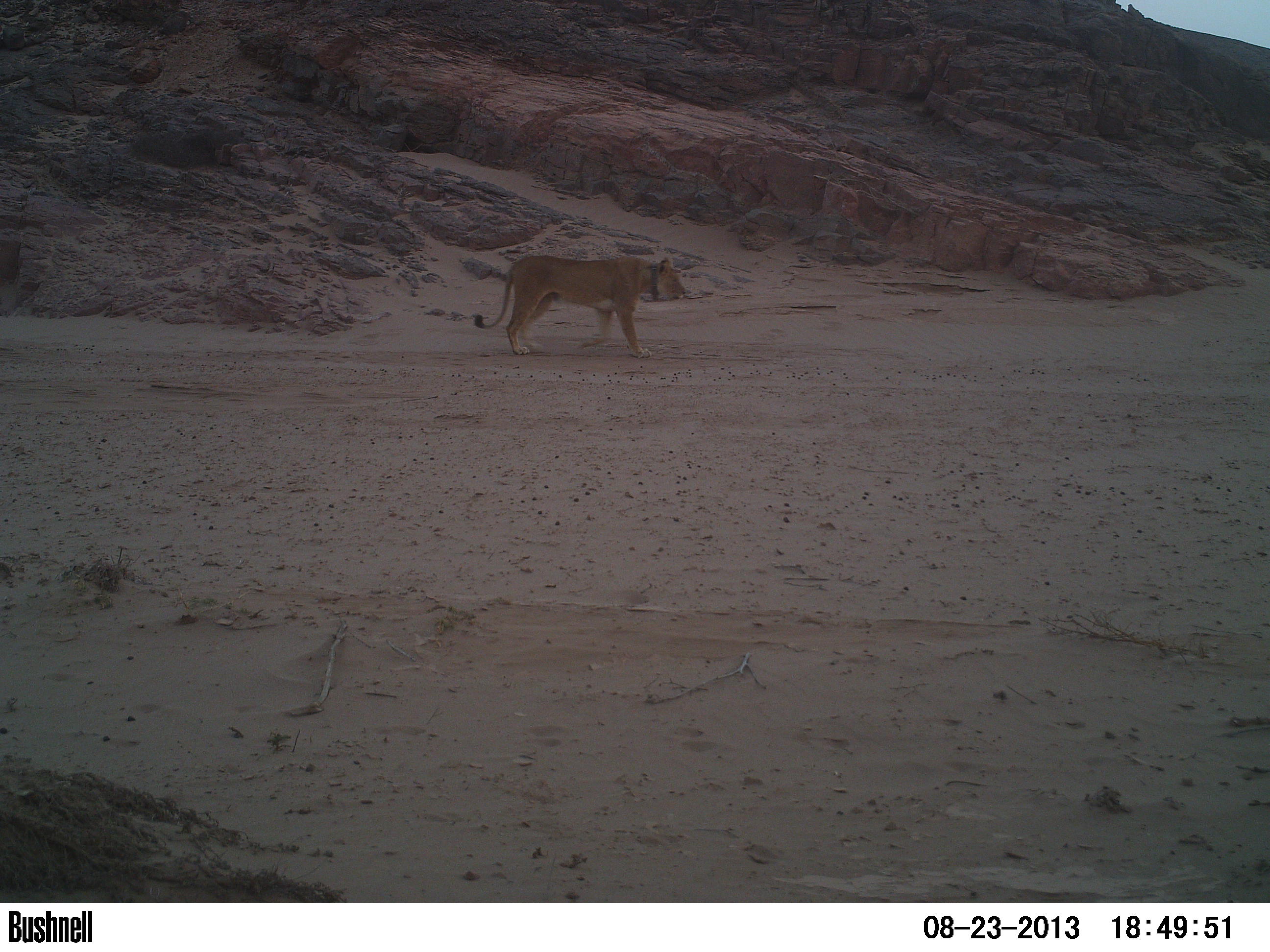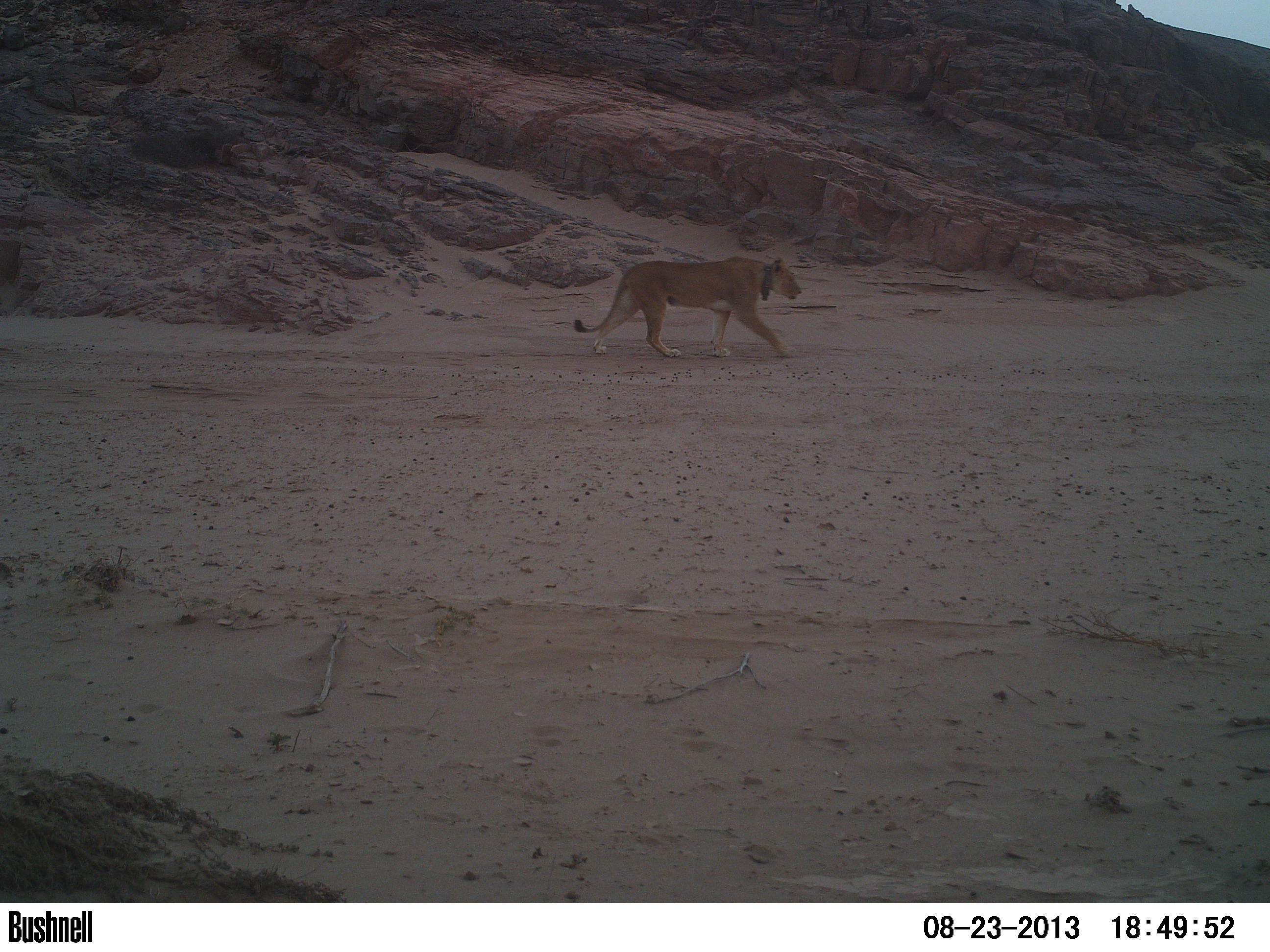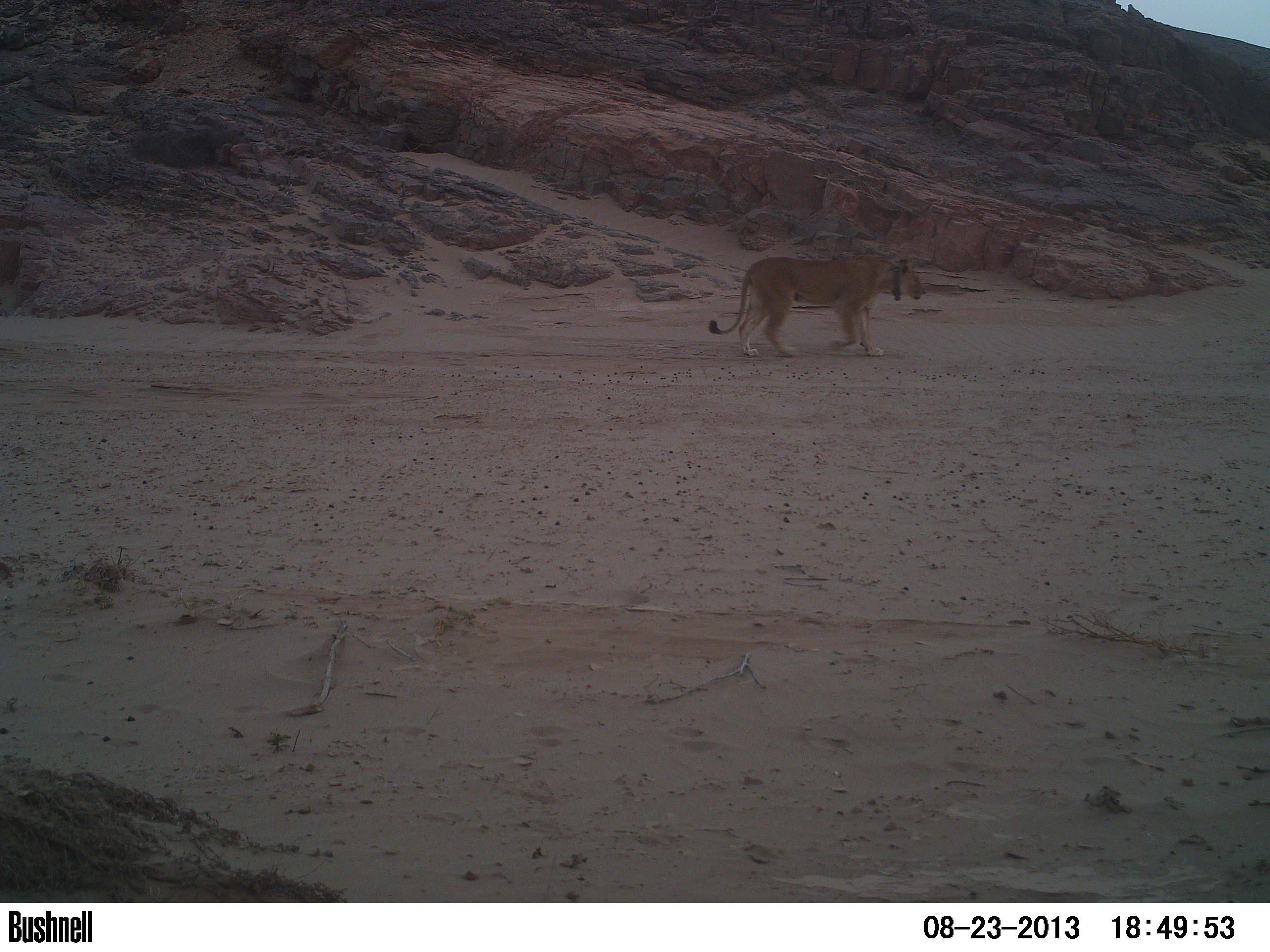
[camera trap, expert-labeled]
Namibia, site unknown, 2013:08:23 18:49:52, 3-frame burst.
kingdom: Animalia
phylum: Chordata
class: Mammalia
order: Carnivora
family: Felidae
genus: Panthera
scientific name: Panthera leo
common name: lion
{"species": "Panthera leo (lion)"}